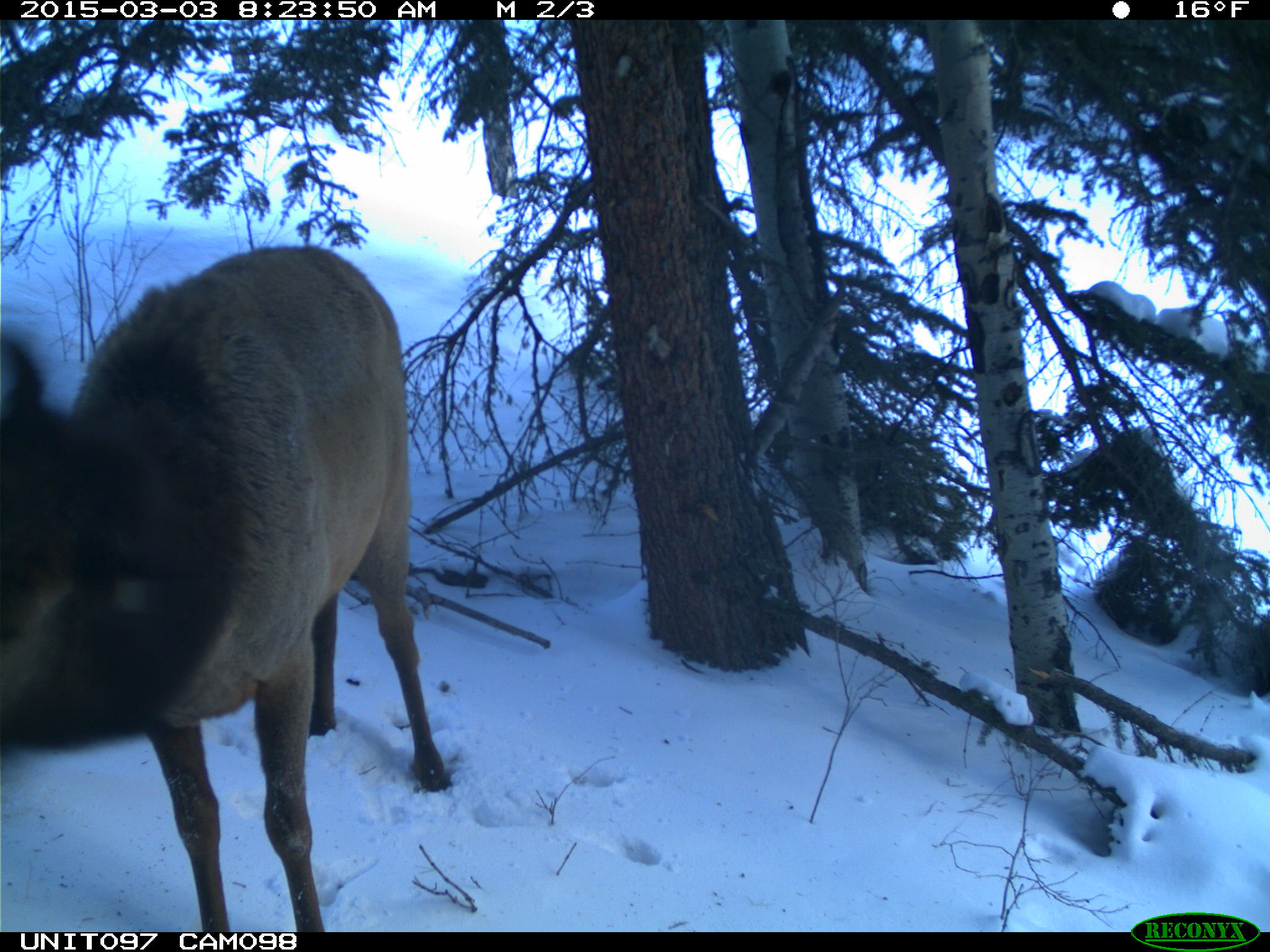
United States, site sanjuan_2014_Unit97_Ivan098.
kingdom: Animalia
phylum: Chordata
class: Mammalia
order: Artiodactyla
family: Cervidae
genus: Cervus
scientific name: Cervus elaphus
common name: red deer